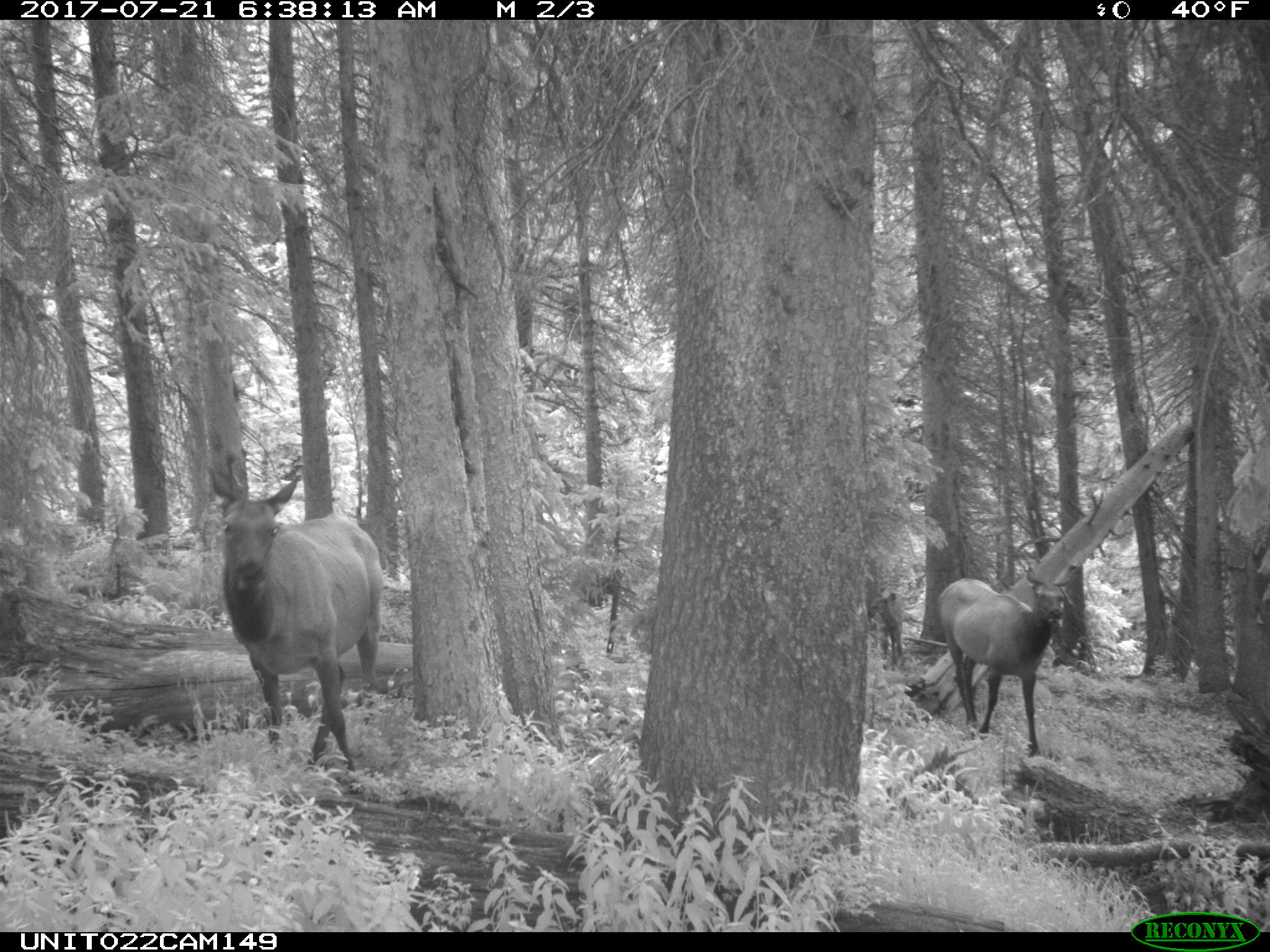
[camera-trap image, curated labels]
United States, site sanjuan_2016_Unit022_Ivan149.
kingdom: Animalia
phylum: Chordata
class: Mammalia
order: Artiodactyla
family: Cervidae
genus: Cervus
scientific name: Cervus elaphus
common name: red deer